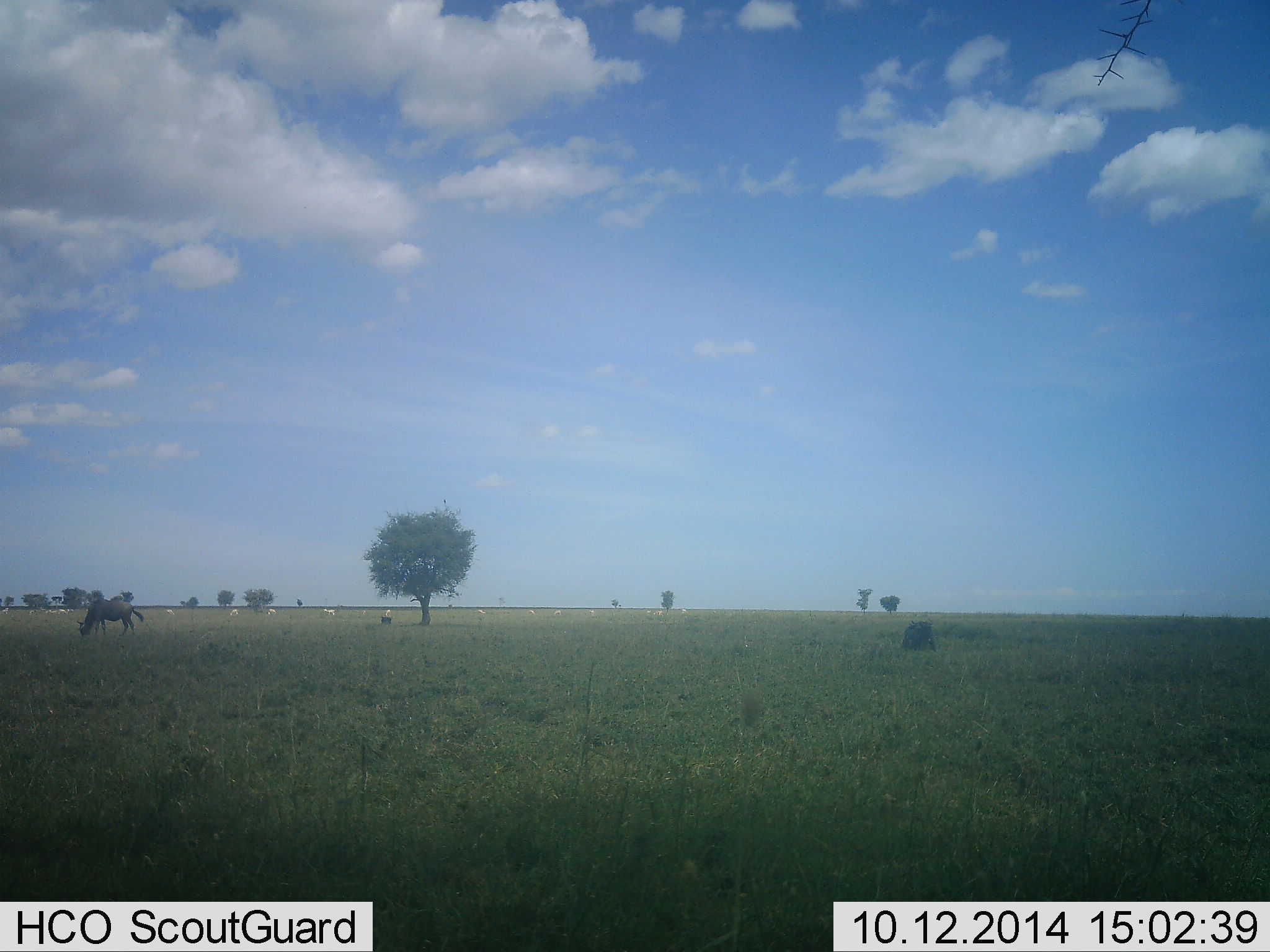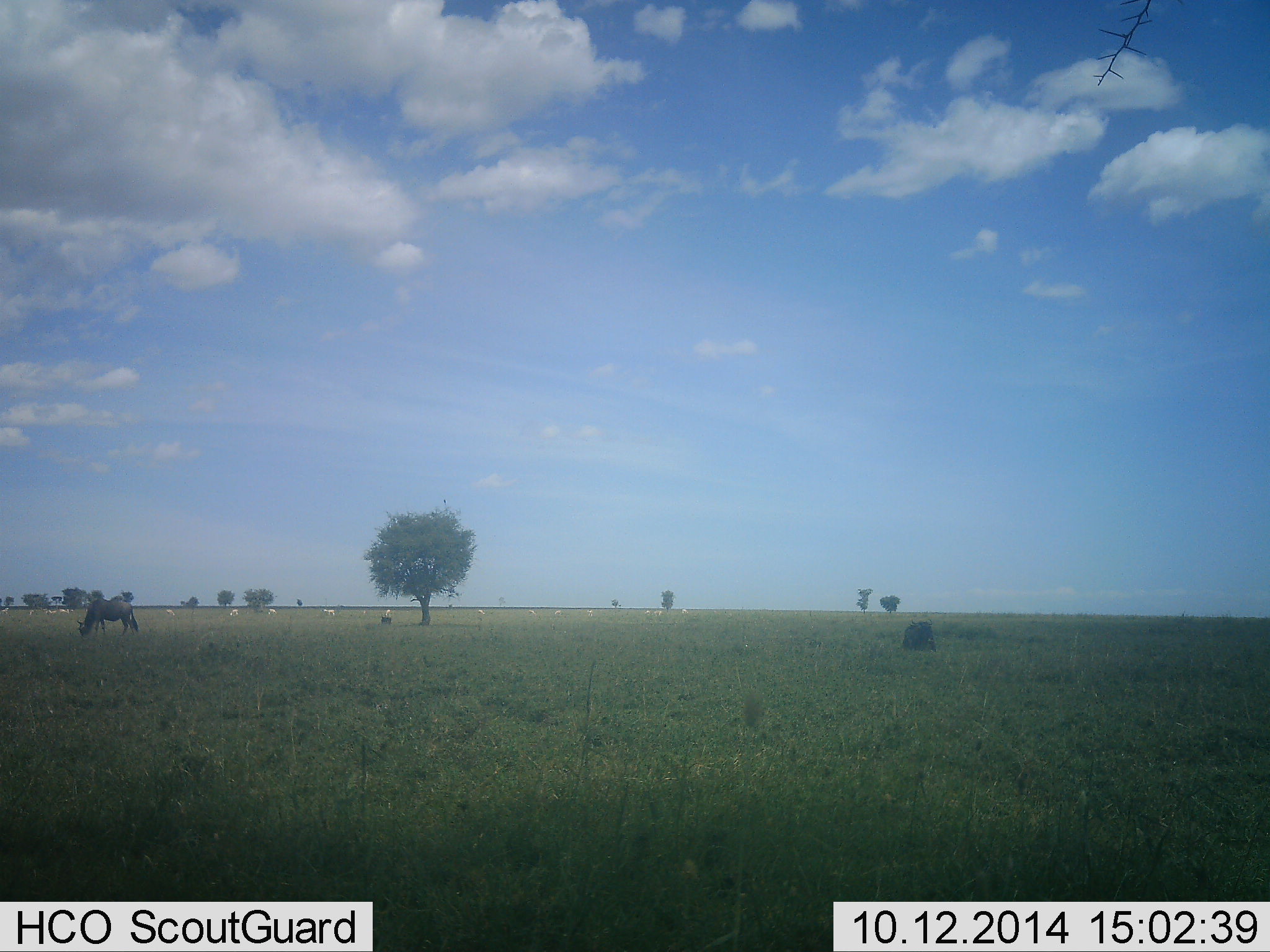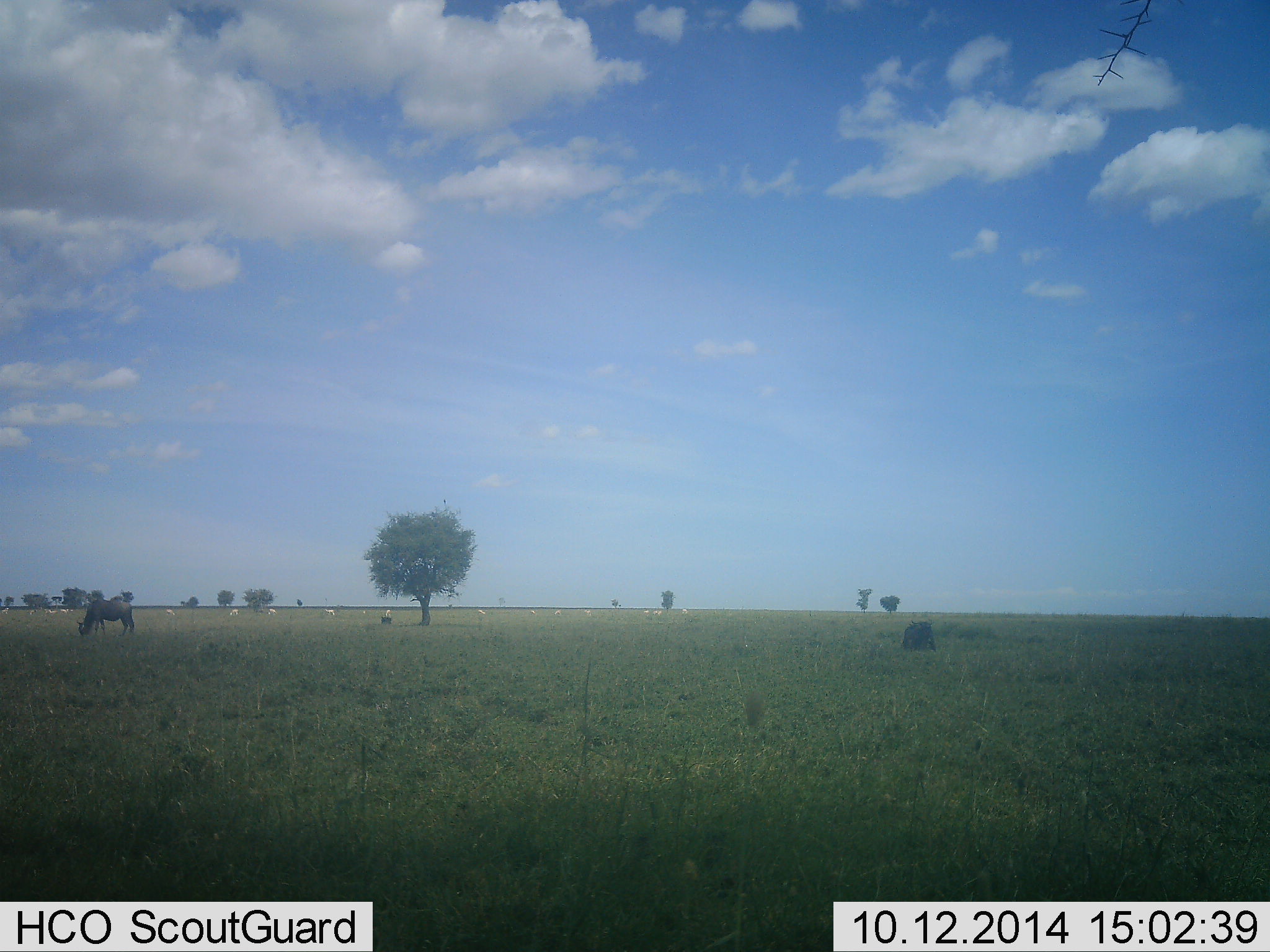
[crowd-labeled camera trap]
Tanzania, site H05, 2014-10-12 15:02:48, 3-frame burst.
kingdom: Animalia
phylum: Chordata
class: Mammalia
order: Artiodactyla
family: Bovidae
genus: Connochaetes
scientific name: Connochaetes taurinus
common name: blue wildebeest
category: wildebeest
Wildebeest (blue wildebeest) (Connochaetes taurinus), count 1. Behavior (volunteer vote fractions): standing 6%, resting 12%, moving 0%, interacting 0%. Young present (vote fraction): 0%. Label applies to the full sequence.